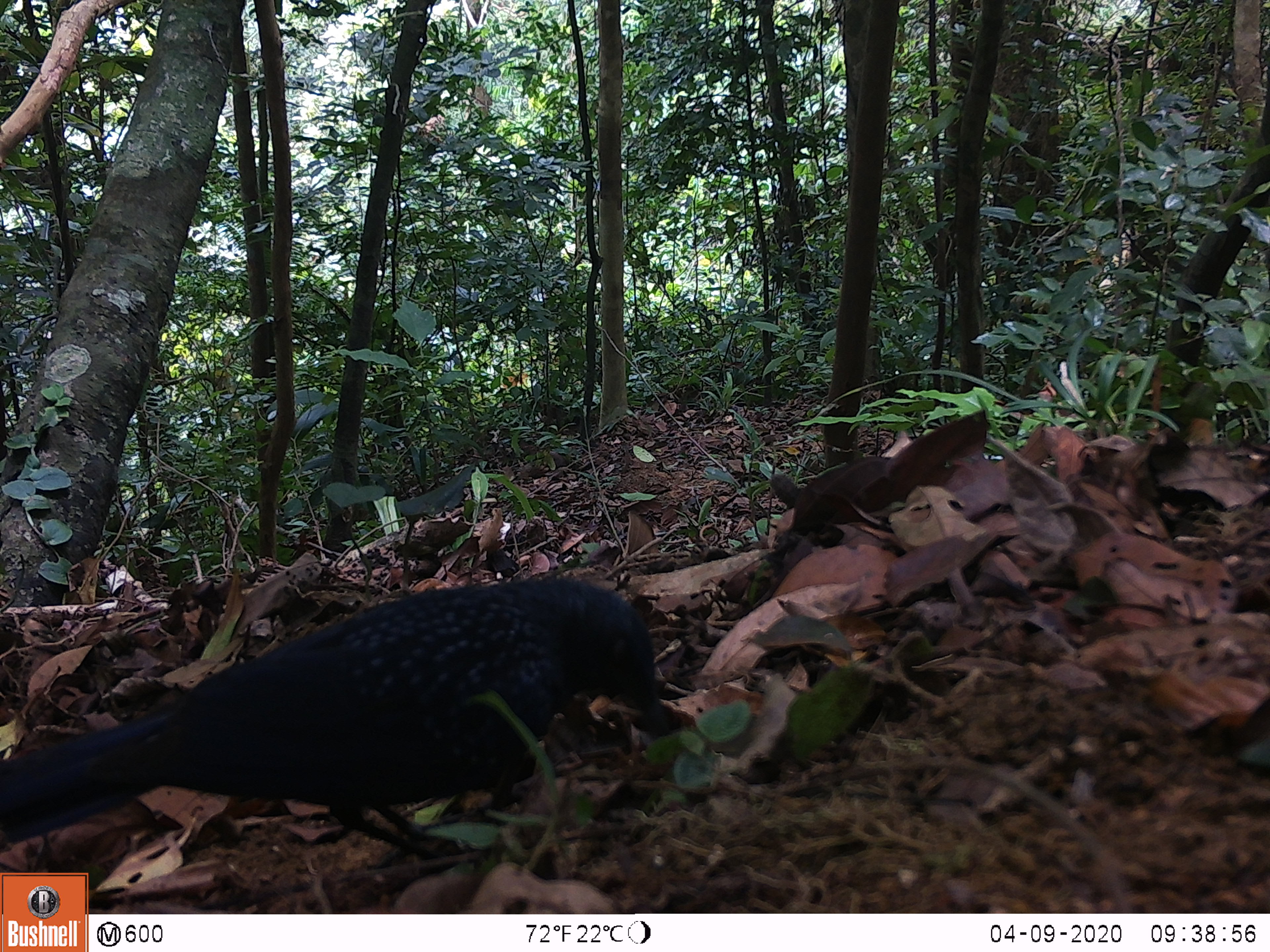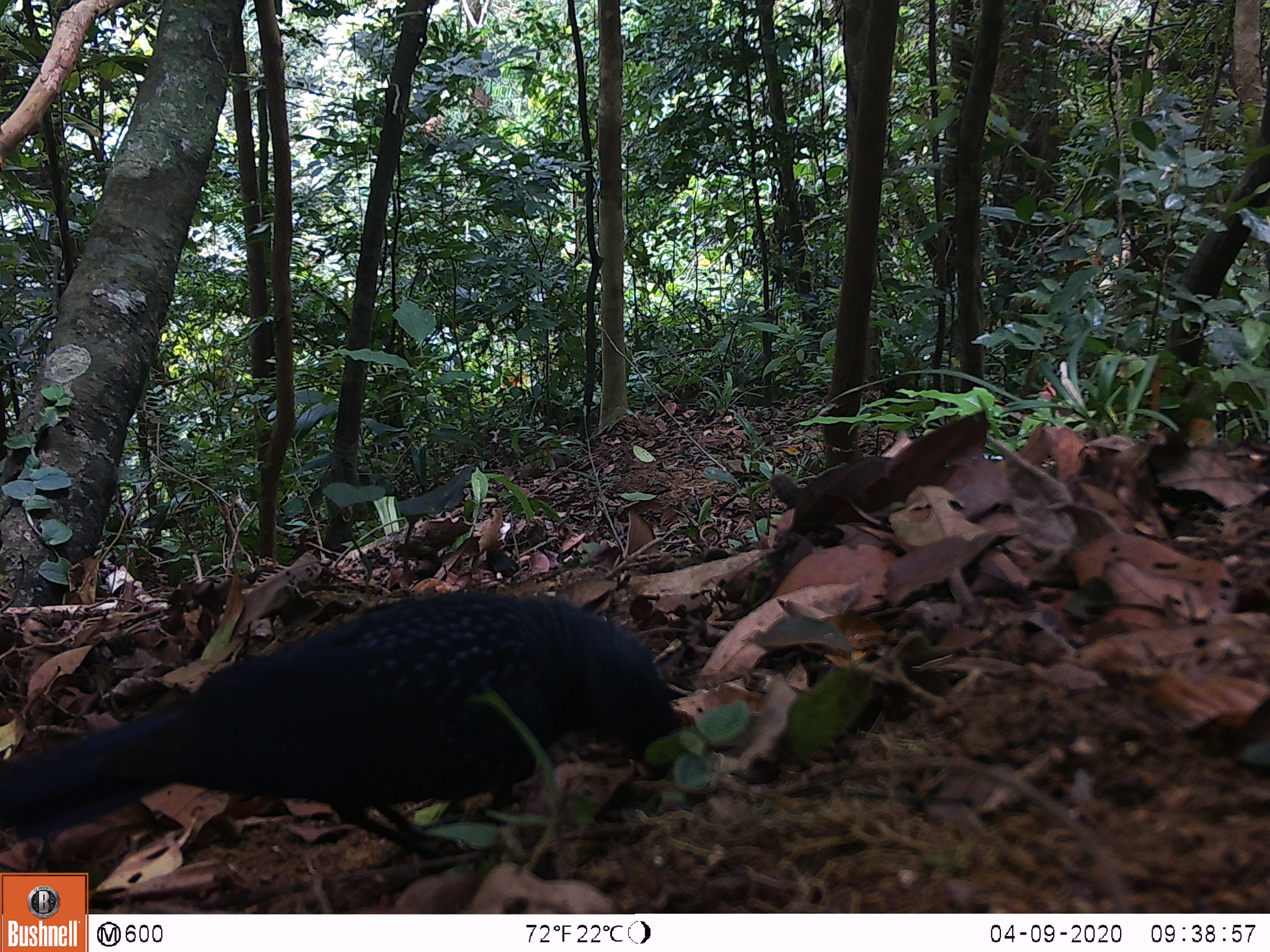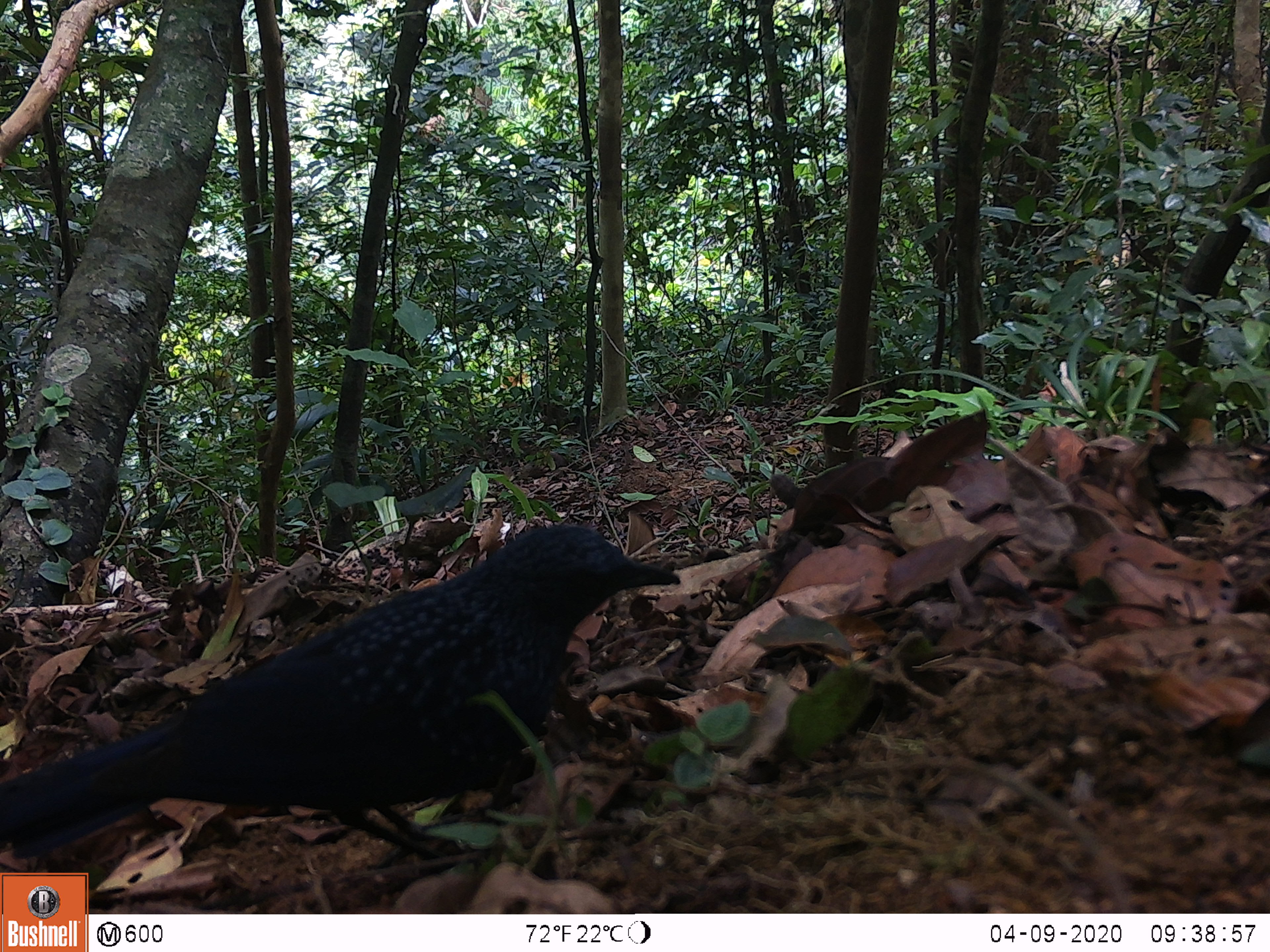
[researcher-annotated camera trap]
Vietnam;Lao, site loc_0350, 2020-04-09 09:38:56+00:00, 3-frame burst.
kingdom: Animalia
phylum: Chordata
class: Aves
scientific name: Aves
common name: bird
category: unidentified bird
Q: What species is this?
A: Unidentified bird (bird) (Aves).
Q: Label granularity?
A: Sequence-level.